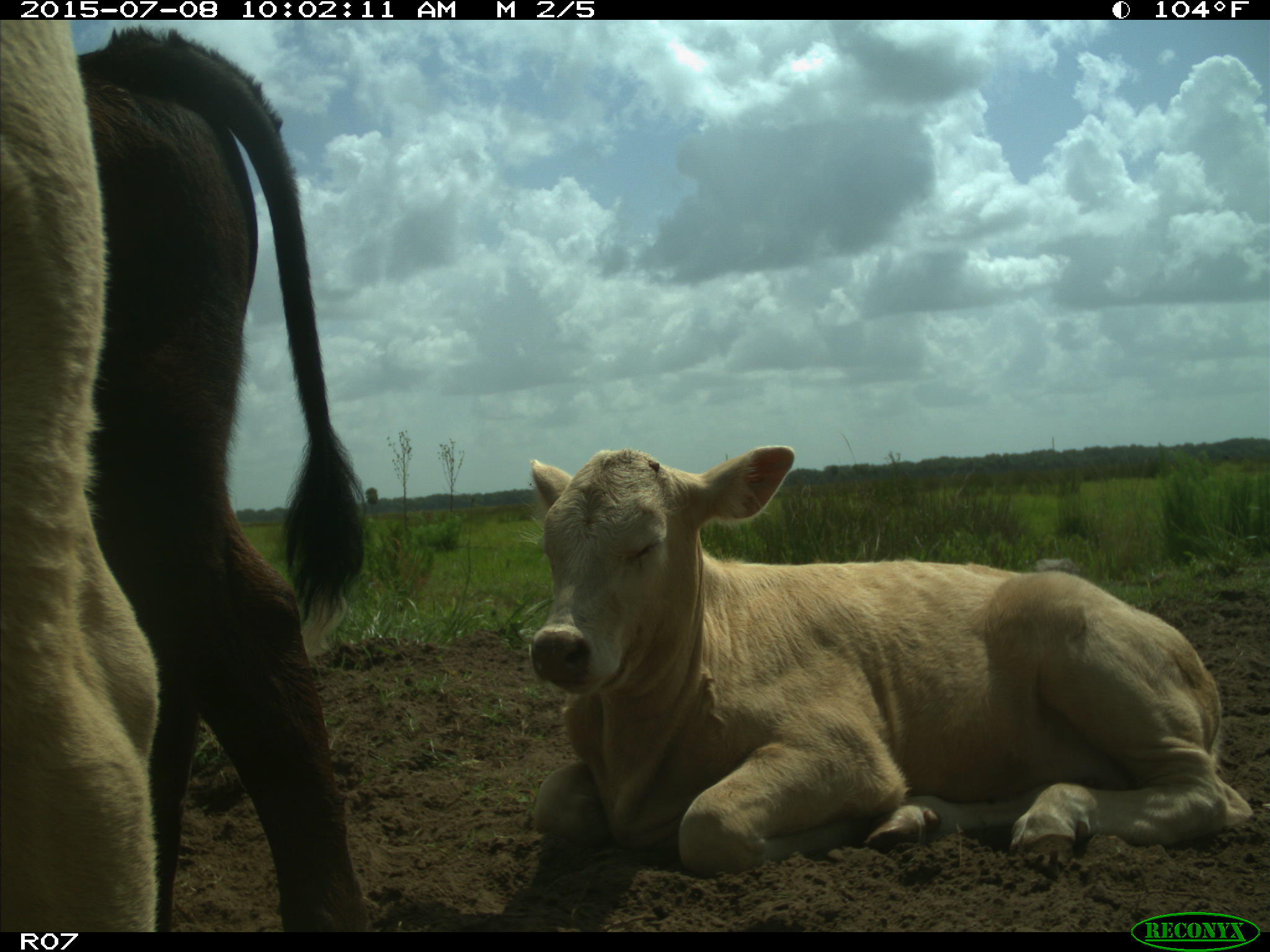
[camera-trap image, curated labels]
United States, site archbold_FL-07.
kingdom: Animalia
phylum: Chordata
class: Mammalia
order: Artiodactyla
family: Bovidae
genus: Bos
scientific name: Bos taurus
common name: domestic cow